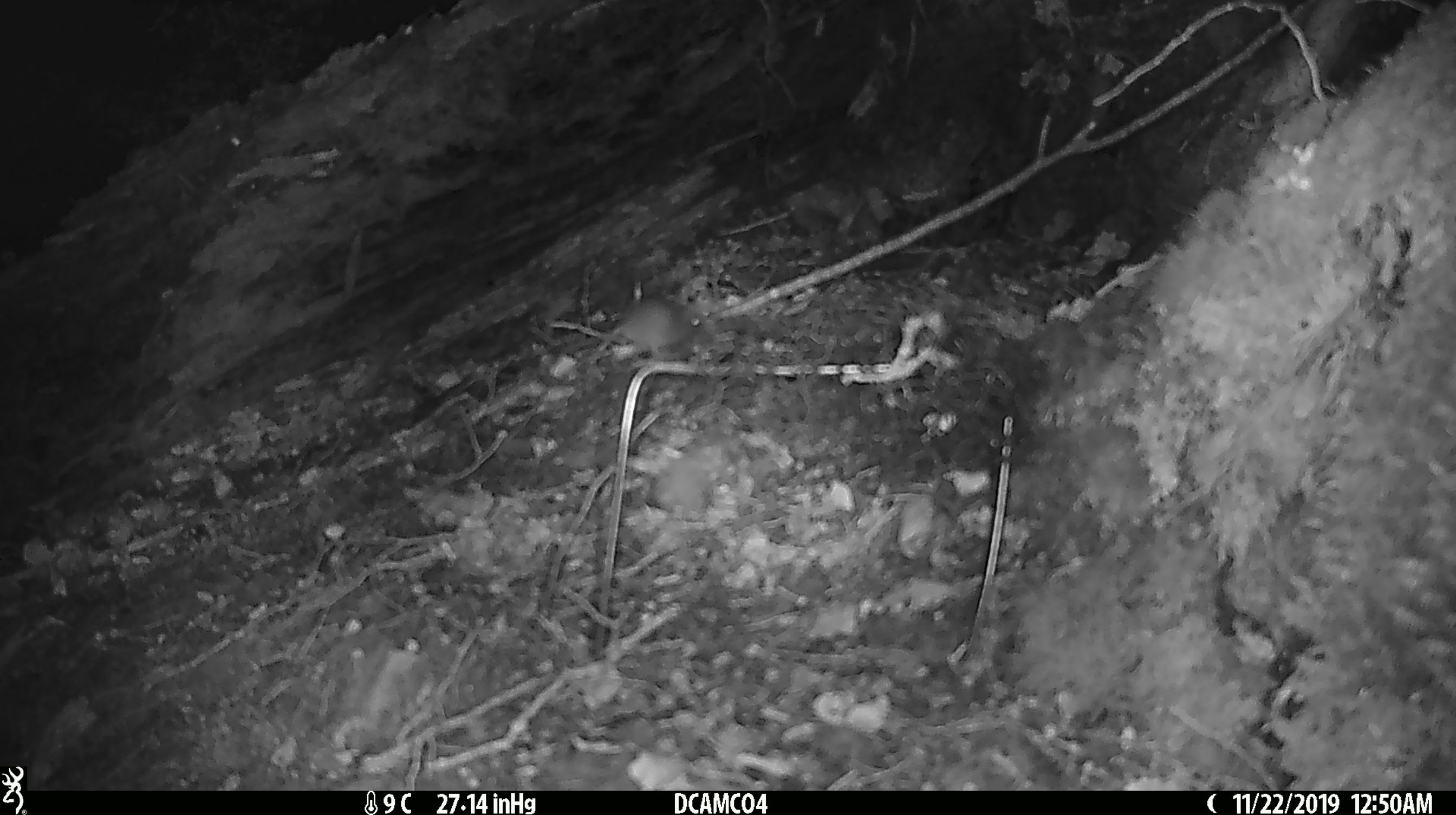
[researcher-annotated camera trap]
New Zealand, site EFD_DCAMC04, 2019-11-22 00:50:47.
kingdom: Animalia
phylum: Chordata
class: Mammalia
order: Rodentia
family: Muridae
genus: Mus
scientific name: Mus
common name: mouse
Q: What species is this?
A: Mouse (Mus).